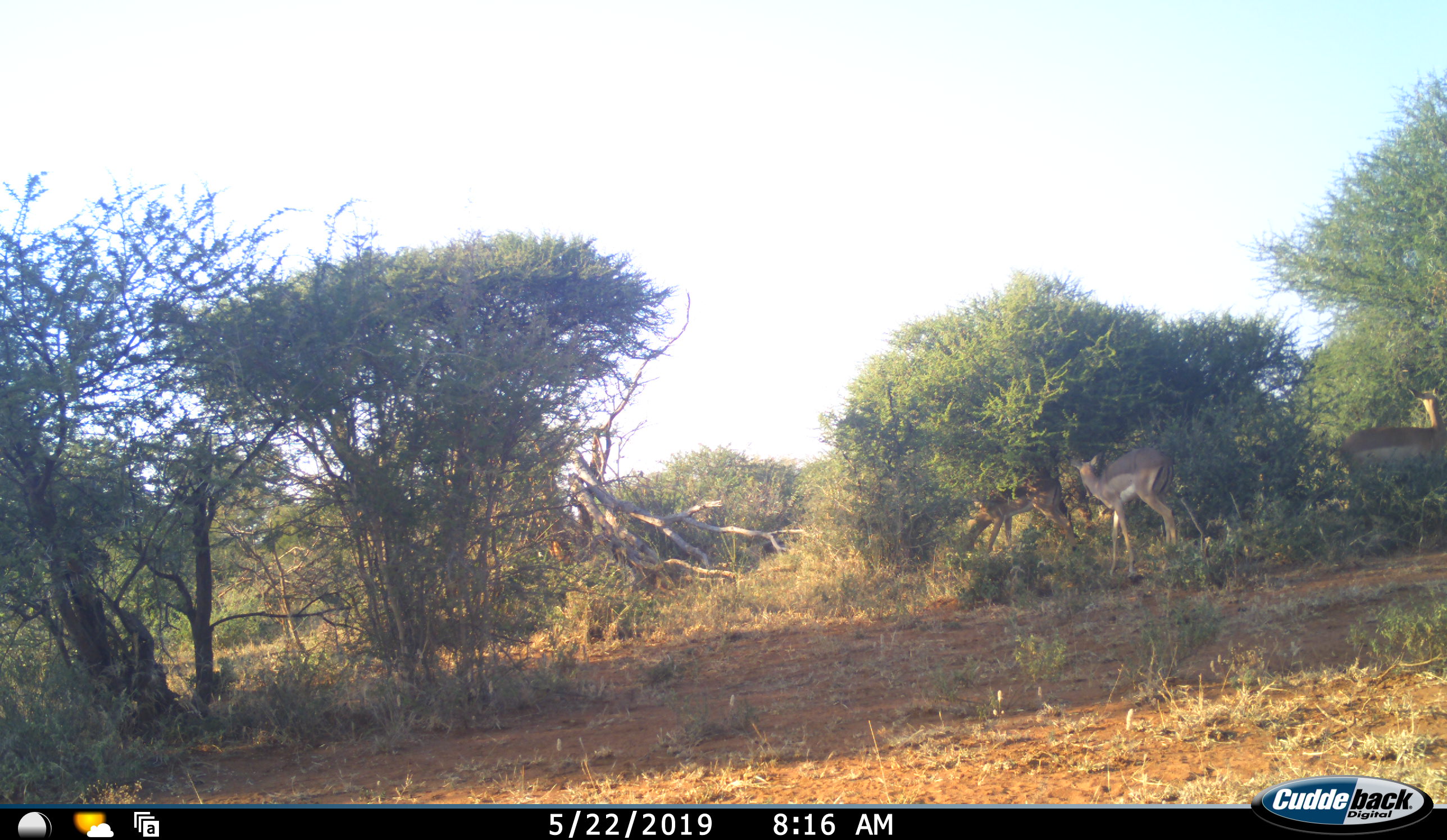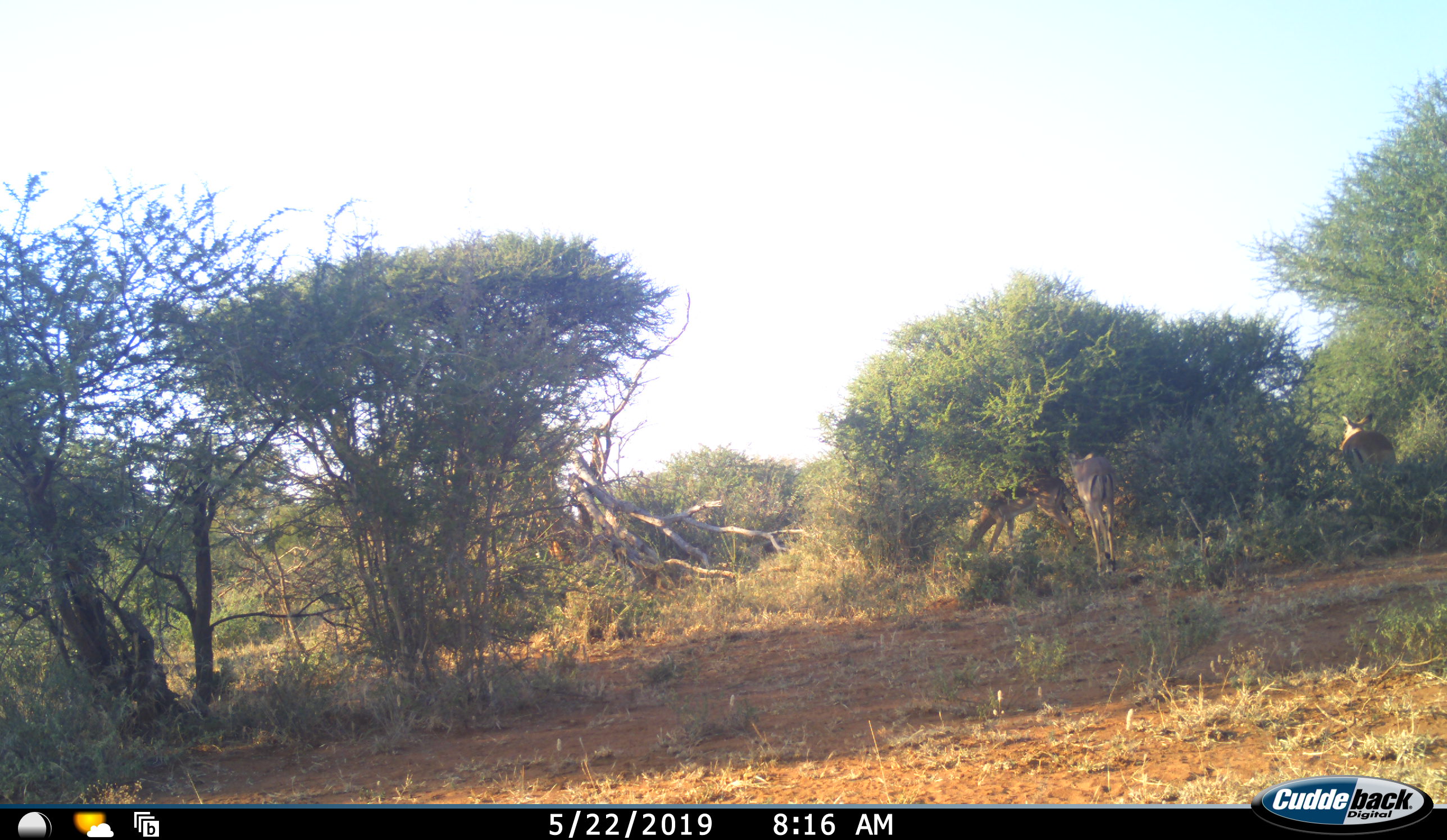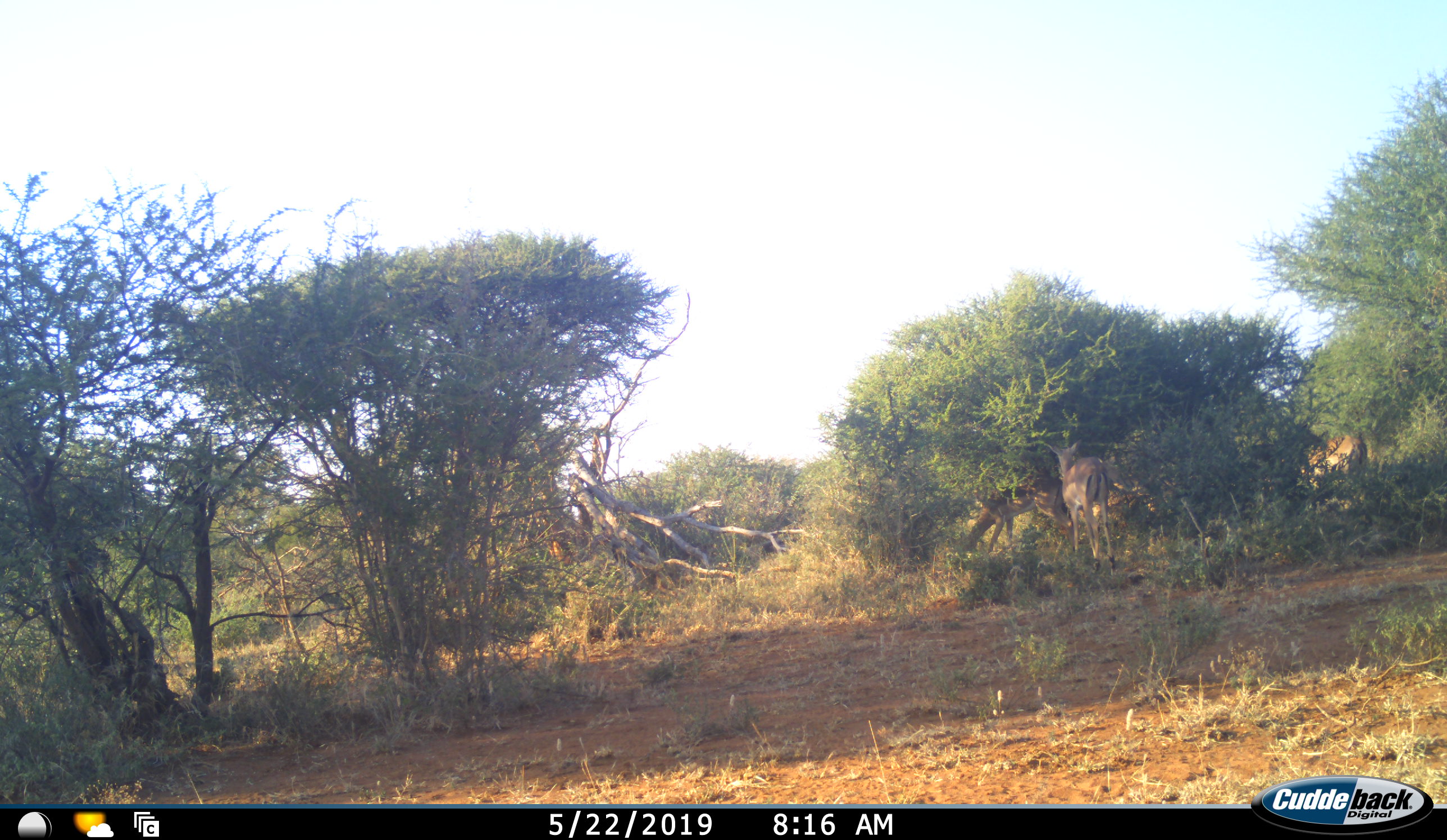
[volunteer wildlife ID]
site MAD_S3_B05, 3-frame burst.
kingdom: Animalia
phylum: Chordata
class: Mammalia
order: Artiodactyla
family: Bovidae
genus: Aepyceros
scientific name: Aepyceros melampus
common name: impala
Impala (Aepyceros melampus), count 3. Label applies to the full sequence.